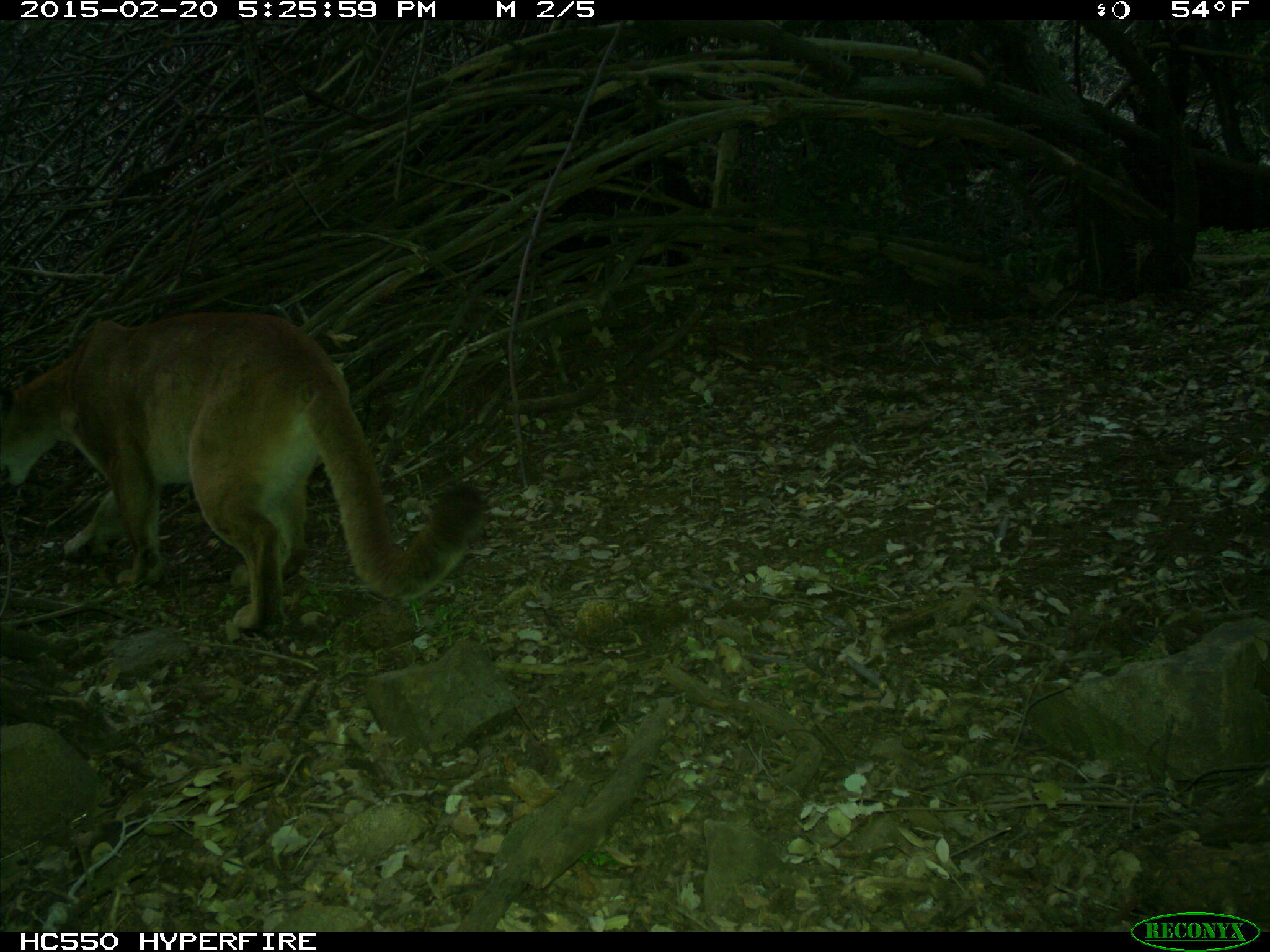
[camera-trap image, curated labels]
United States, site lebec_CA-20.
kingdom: Animalia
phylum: Chordata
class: Mammalia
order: Carnivora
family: Felidae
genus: Puma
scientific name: Puma concolor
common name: mountain lion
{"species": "Puma concolor (mountain lion)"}